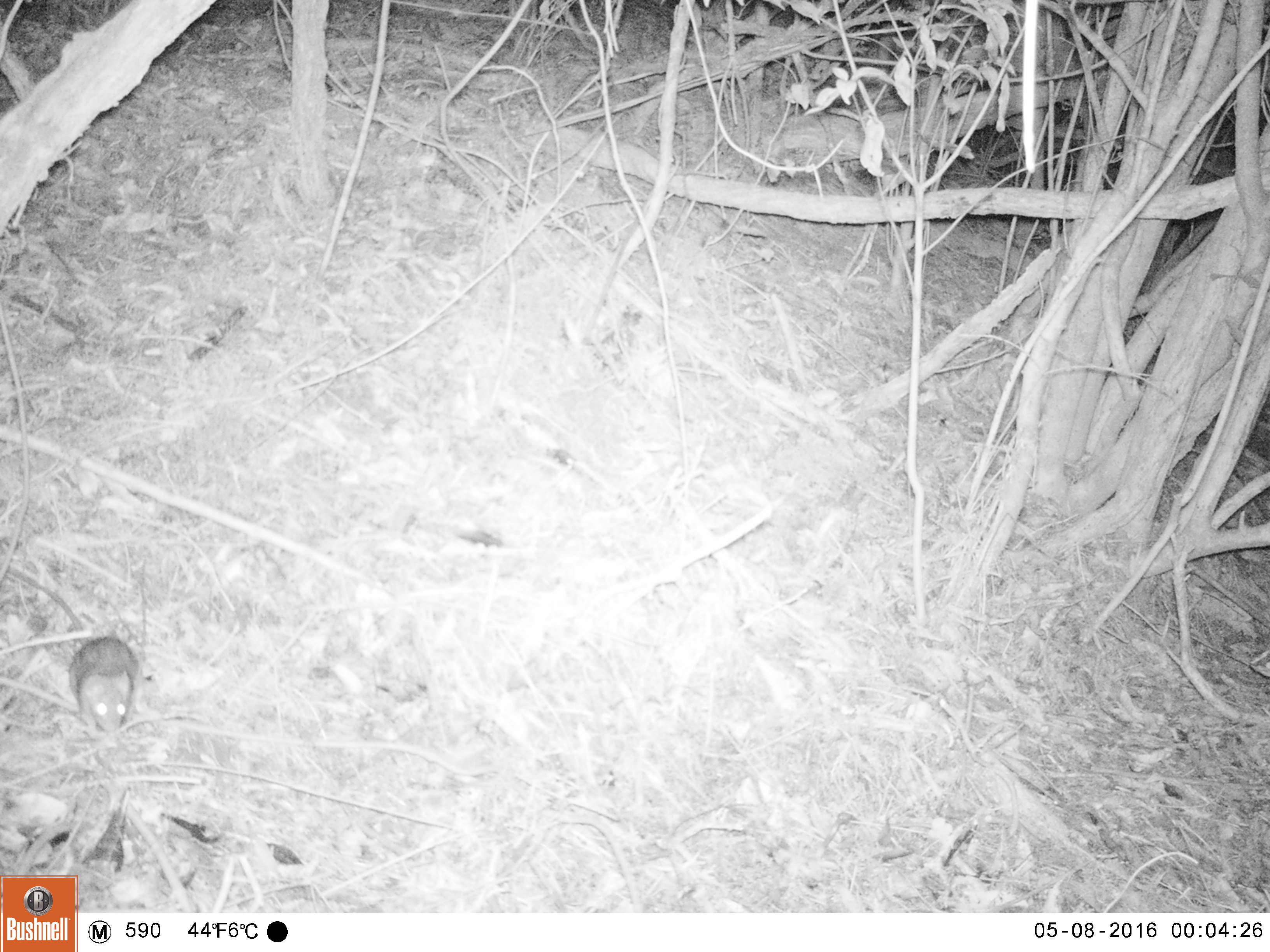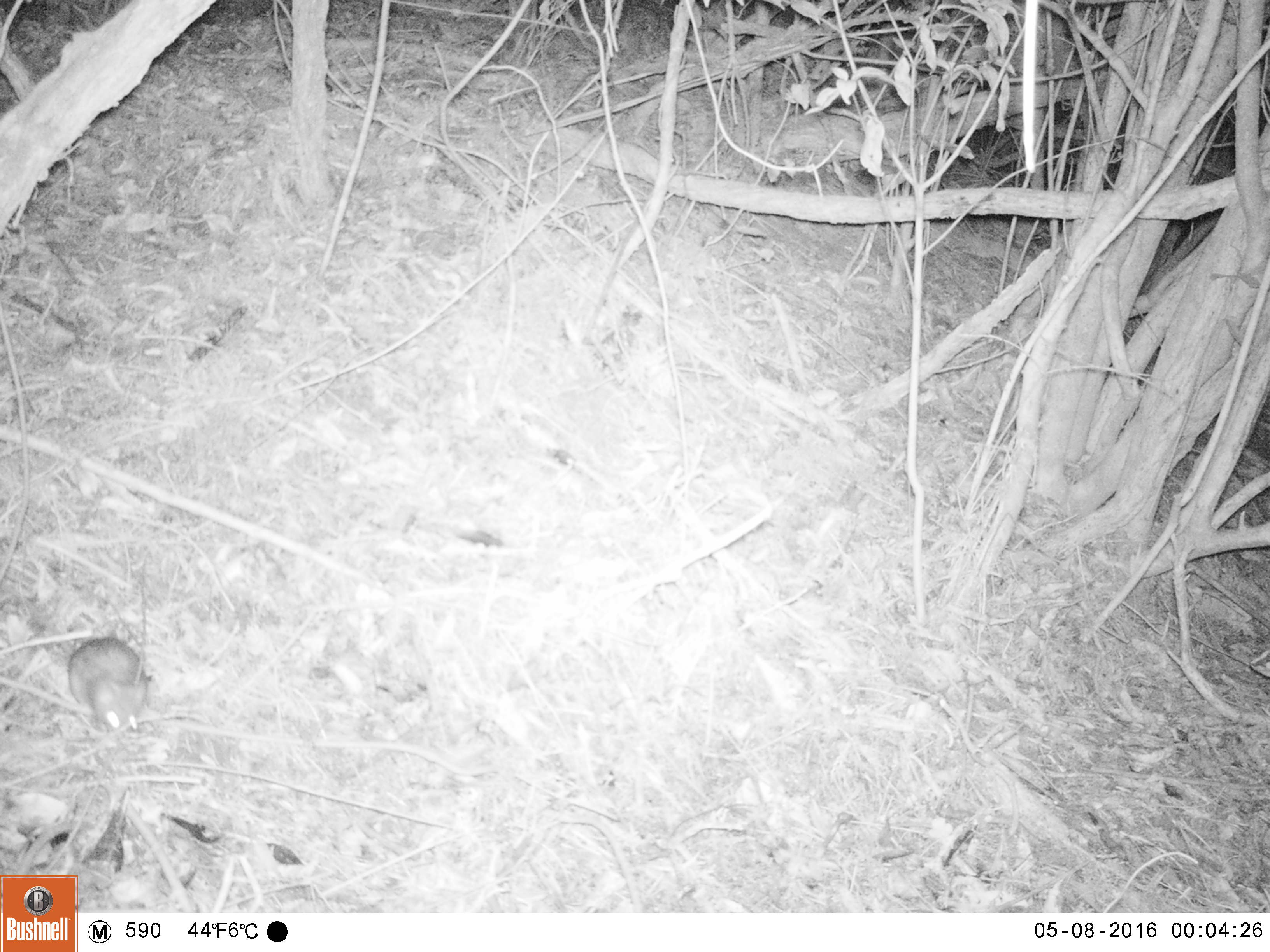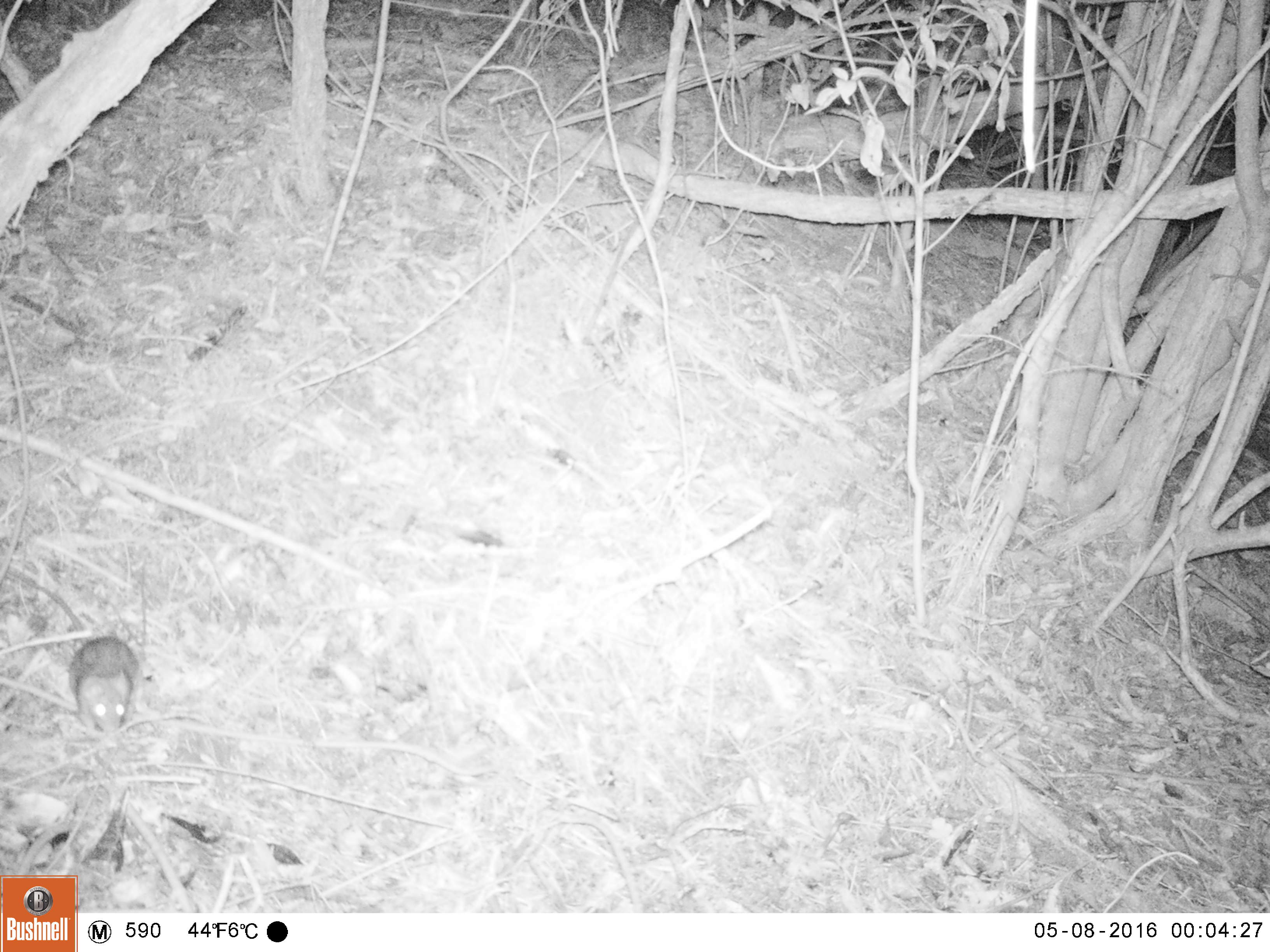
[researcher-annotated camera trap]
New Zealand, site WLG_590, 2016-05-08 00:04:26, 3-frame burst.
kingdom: Animalia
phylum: Chordata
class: Mammalia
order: Rodentia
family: Muridae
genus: Rattus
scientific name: Rattus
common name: rat